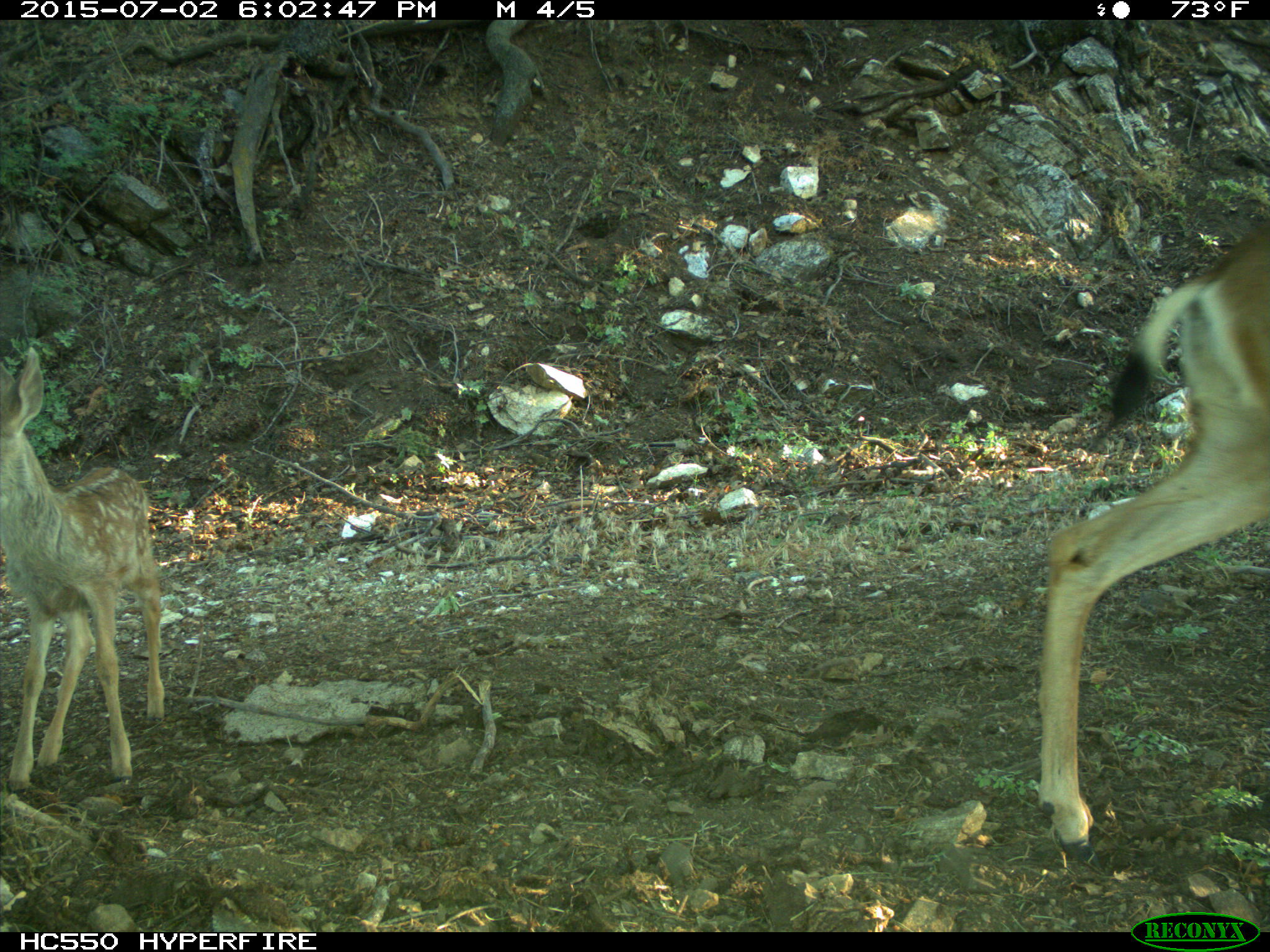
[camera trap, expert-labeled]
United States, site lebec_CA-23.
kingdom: Animalia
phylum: Chordata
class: Mammalia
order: Artiodactyla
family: Cervidae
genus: Odocoileus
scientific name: Odocoileus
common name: deer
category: unidentified deer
Unidentified deer (deer) (Odocoileus).